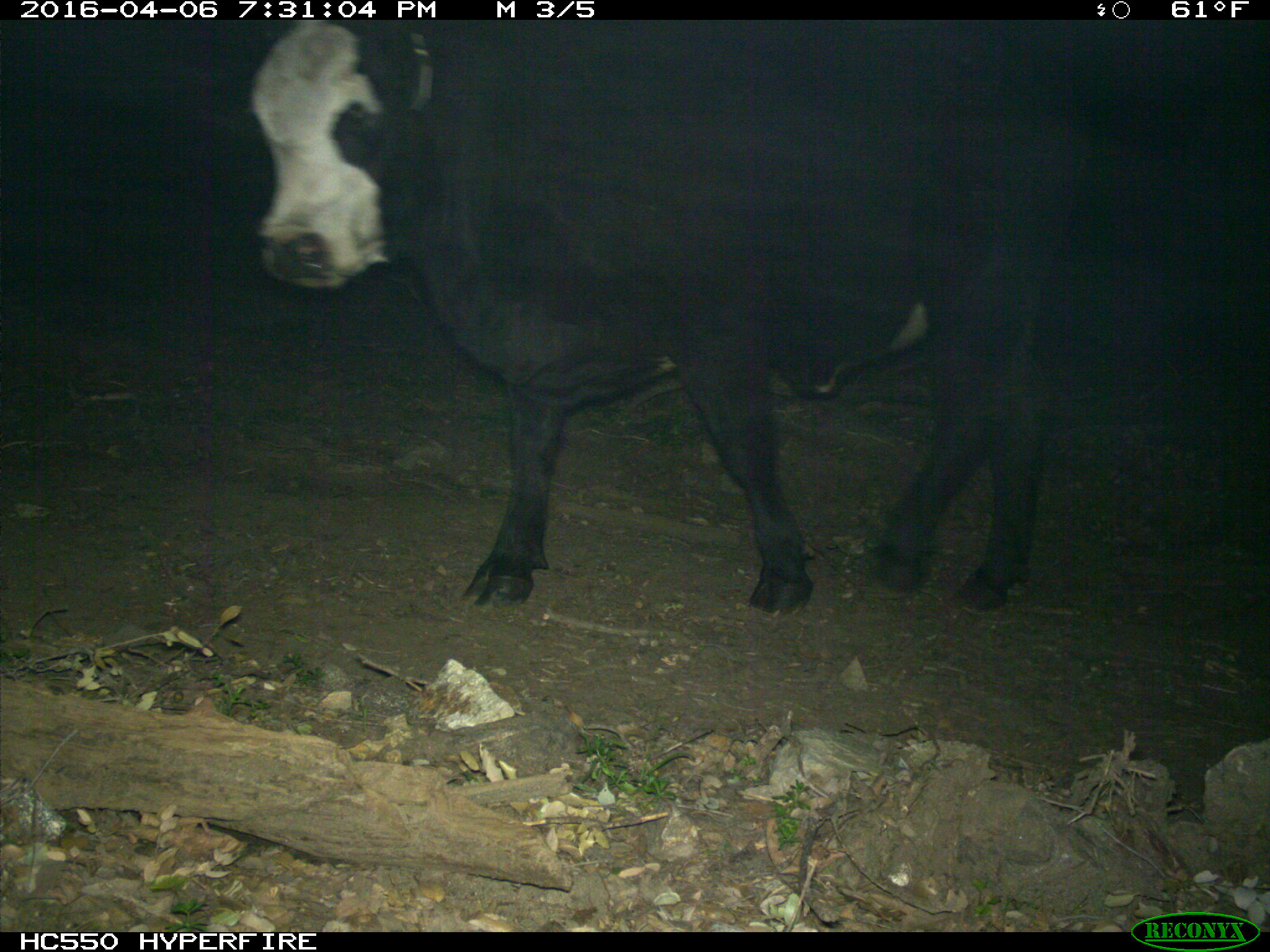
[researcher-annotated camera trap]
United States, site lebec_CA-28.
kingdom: Animalia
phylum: Chordata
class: Mammalia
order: Artiodactyla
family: Bovidae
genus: Bos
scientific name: Bos taurus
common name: domestic cow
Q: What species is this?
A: Bos taurus (domestic cow).